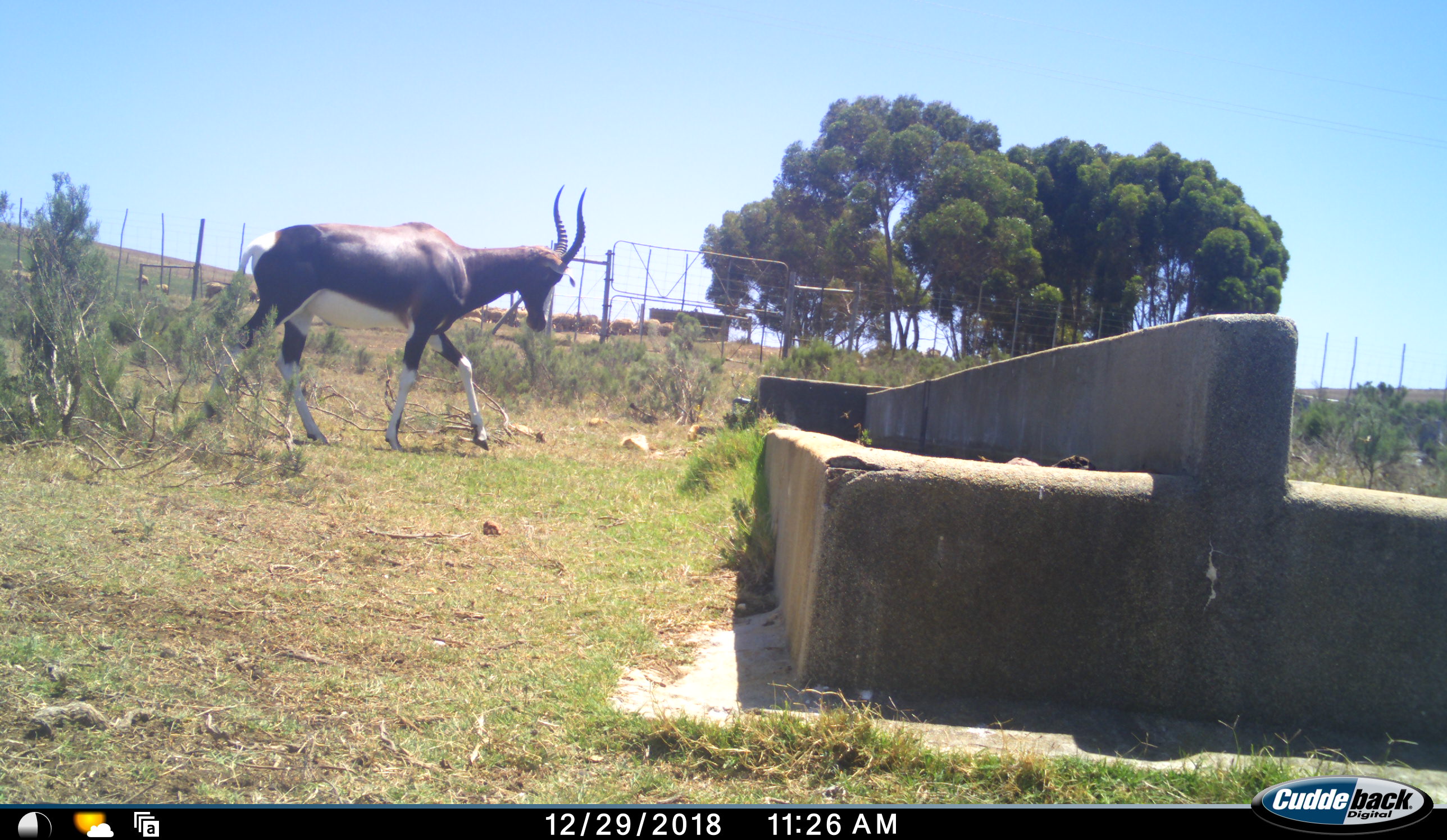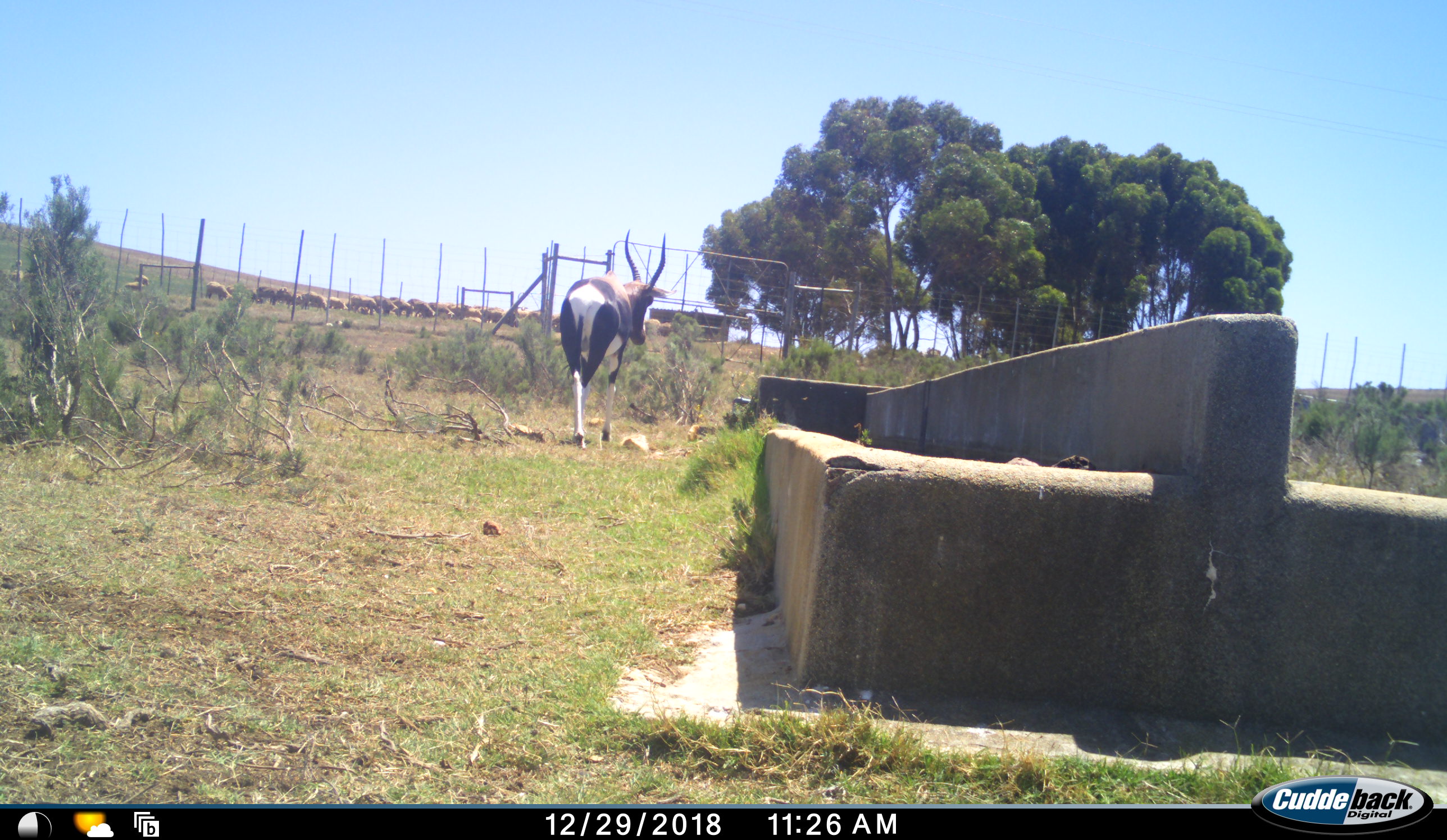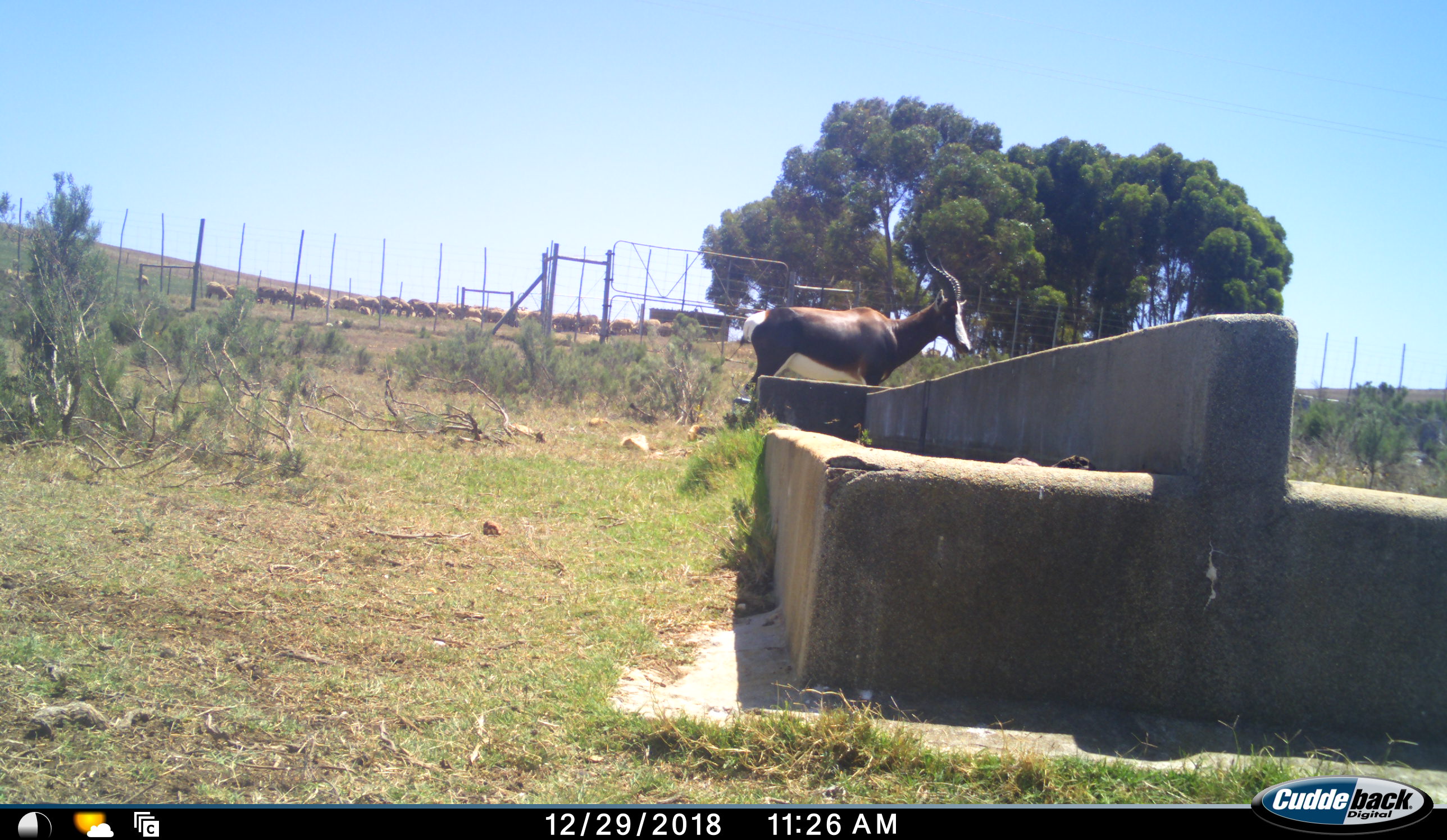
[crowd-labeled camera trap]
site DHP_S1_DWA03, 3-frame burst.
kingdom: Animalia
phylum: Chordata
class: Mammalia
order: Artiodactyla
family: Bovidae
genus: Damaliscus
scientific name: Damaliscus pygargus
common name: bontebok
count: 1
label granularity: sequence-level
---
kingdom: Animalia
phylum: Chordata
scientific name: Vertebrata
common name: domestic animal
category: domesticanimal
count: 11-50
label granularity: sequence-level